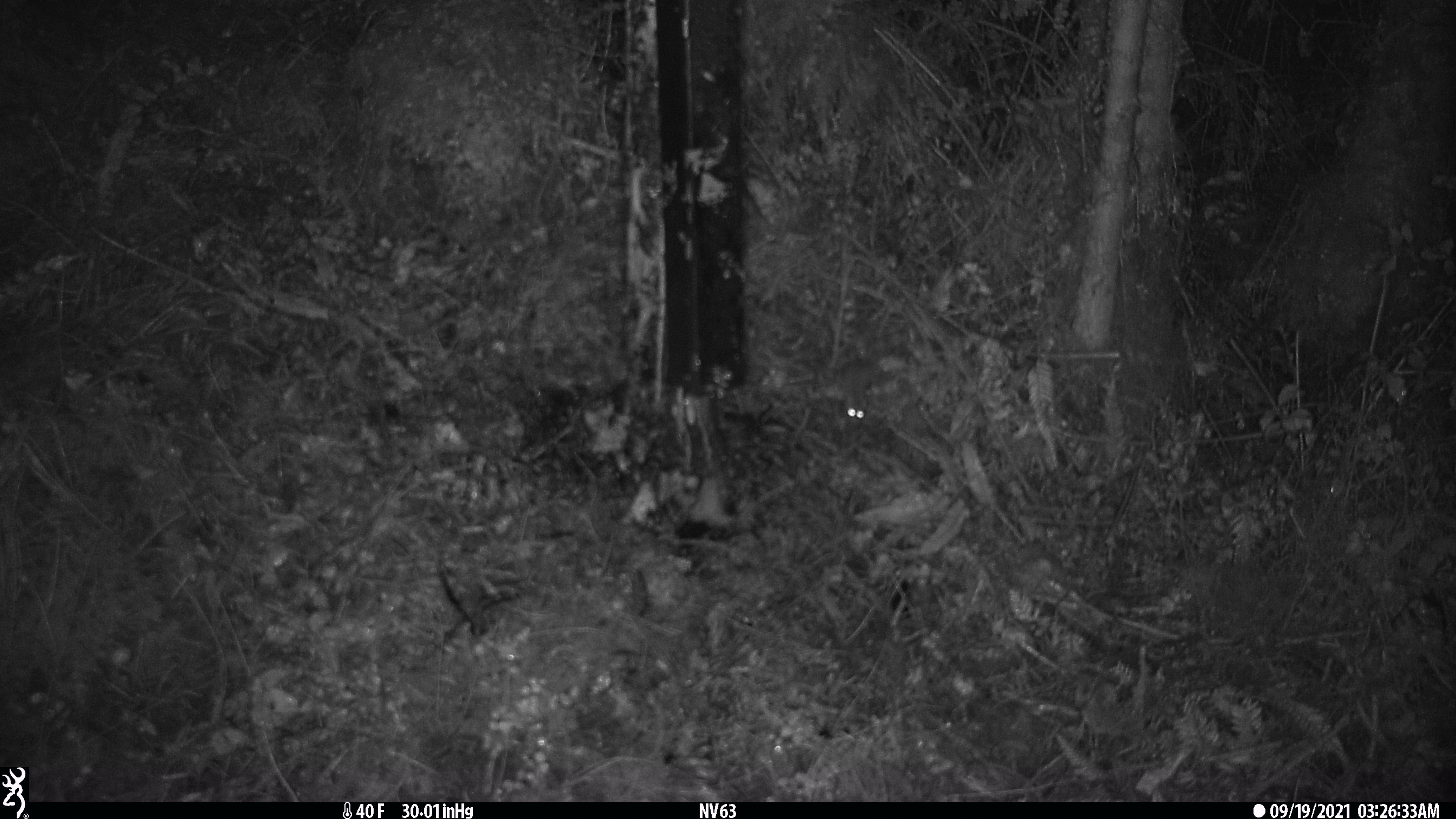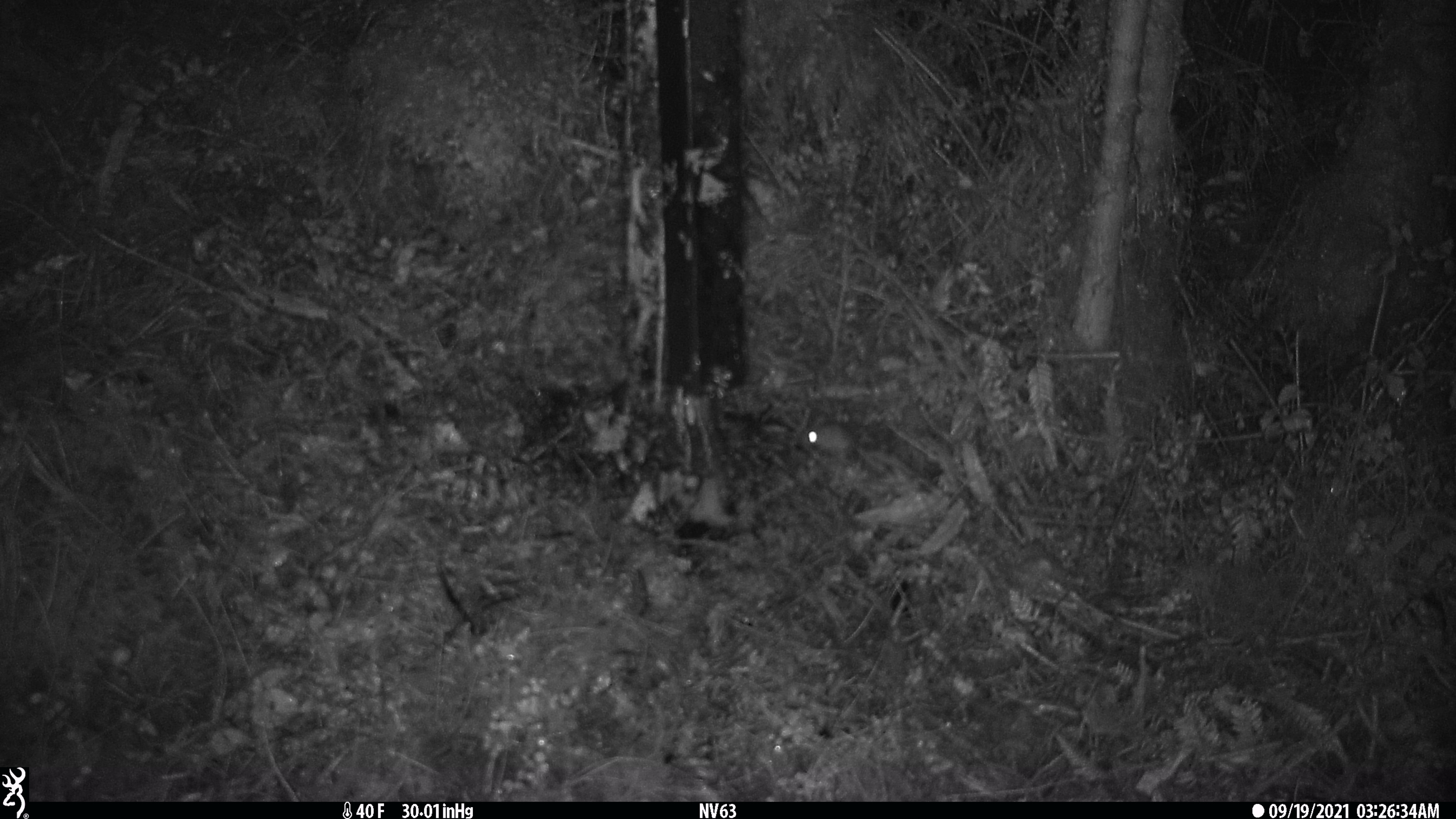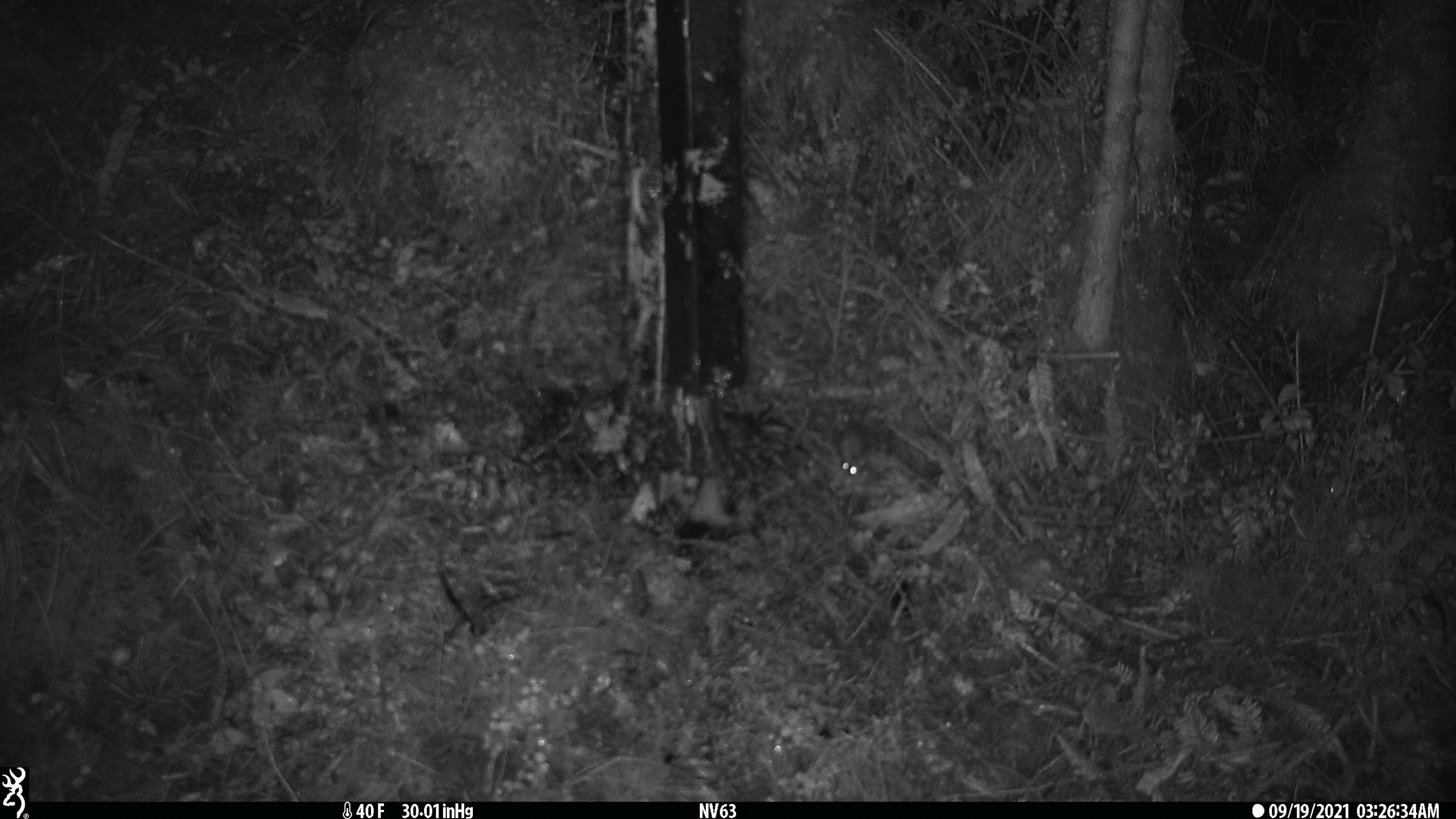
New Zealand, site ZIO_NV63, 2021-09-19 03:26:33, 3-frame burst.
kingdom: Animalia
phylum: Chordata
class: Mammalia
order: Rodentia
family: Muridae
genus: Mus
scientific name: Mus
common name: mouse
Mouse (Mus).